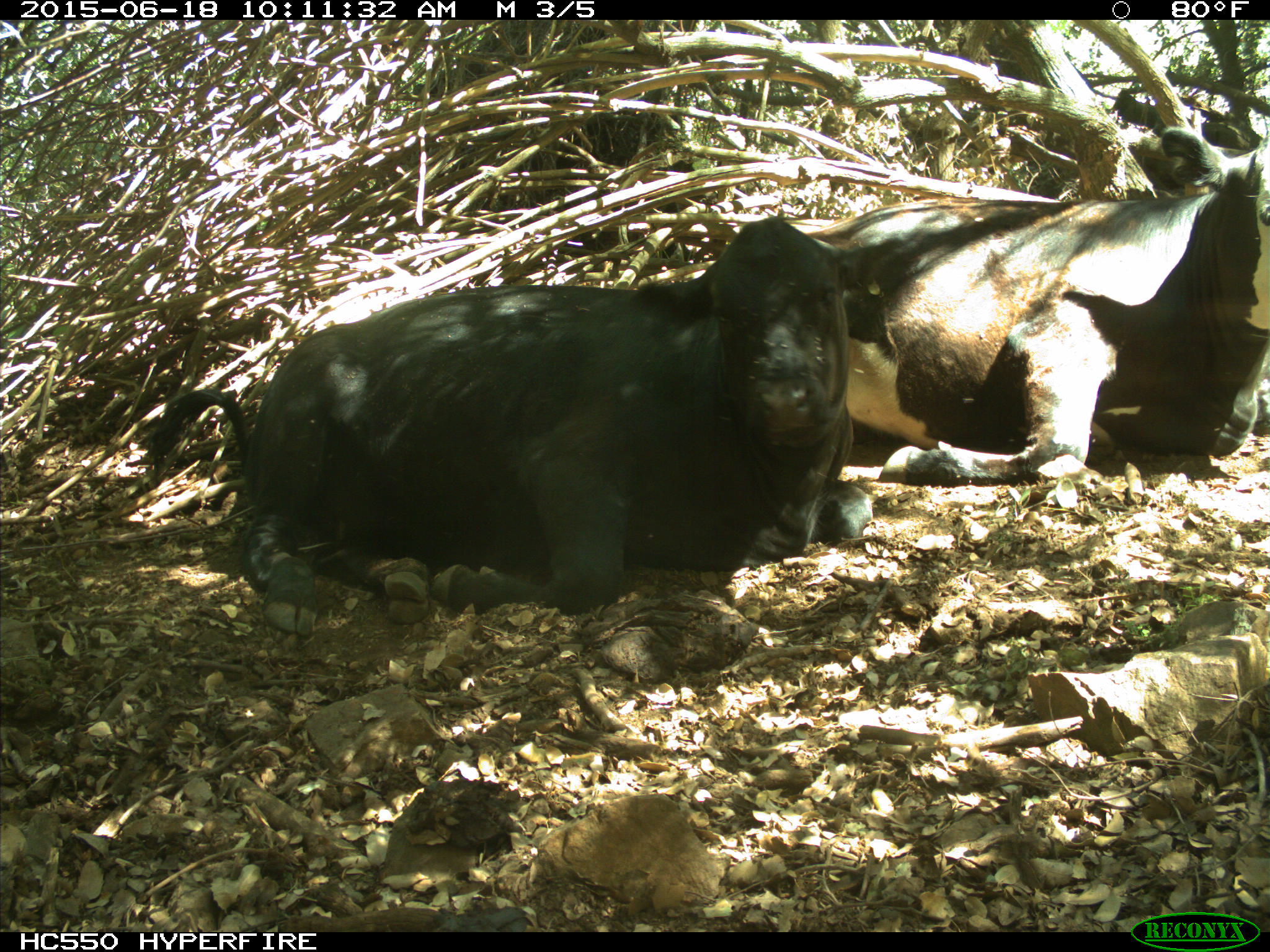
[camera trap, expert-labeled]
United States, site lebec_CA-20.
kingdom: Animalia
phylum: Chordata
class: Mammalia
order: Artiodactyla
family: Bovidae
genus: Bos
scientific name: Bos taurus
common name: domestic cow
Bos taurus (domestic cow).